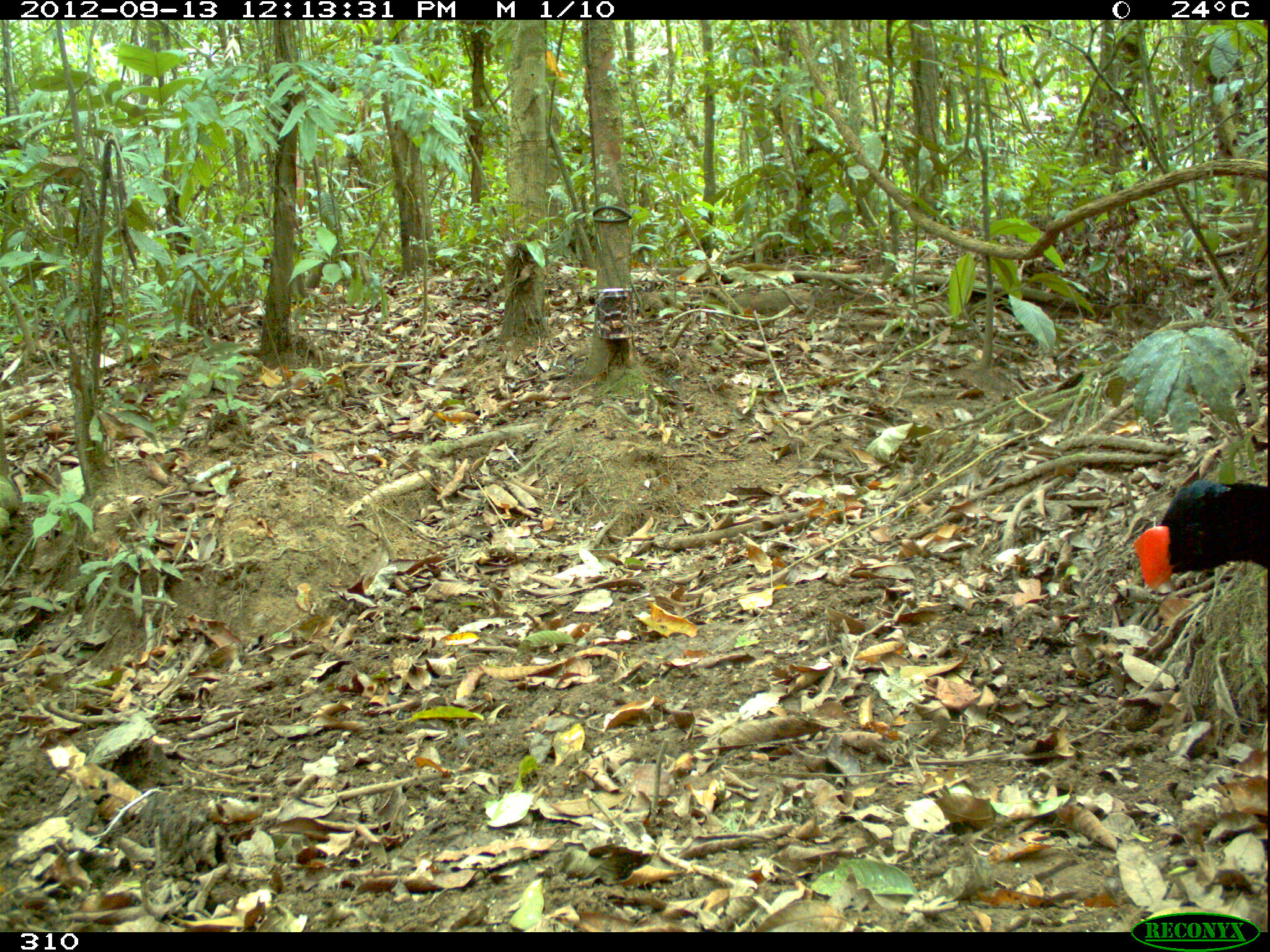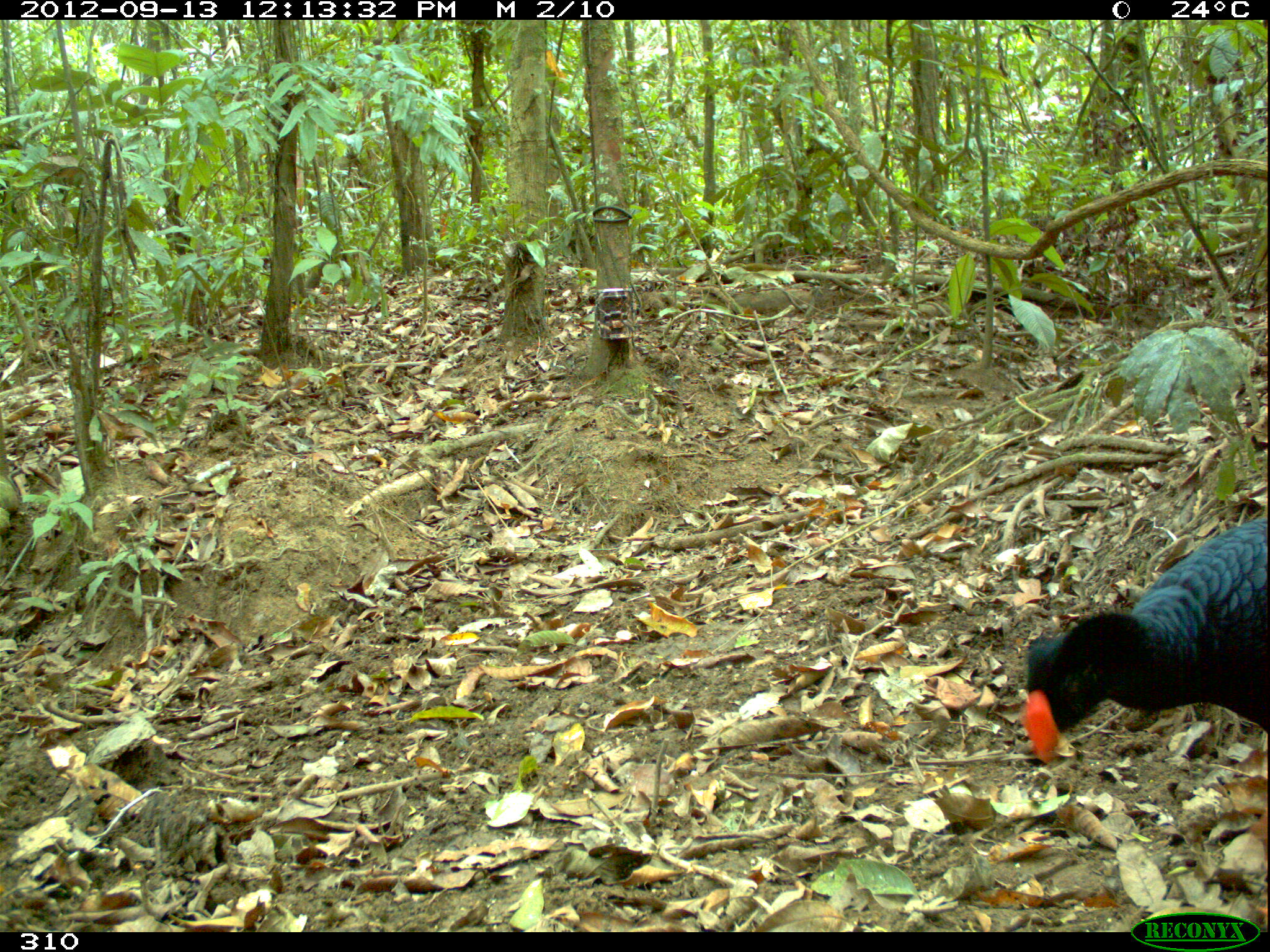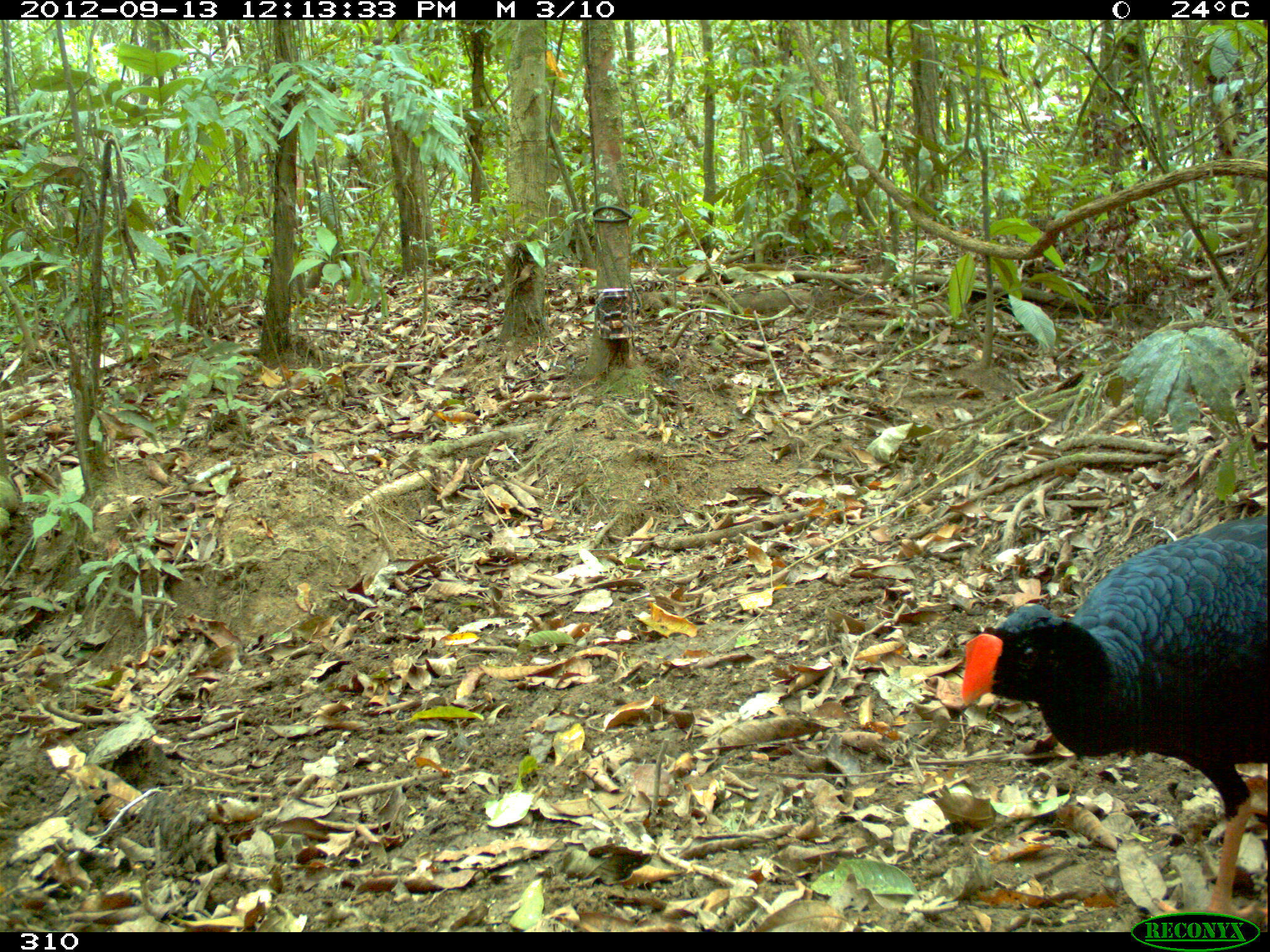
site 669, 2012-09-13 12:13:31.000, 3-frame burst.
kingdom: Animalia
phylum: Chordata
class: Aves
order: Galliformes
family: Cracidae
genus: Mitu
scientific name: Mitu tuberosum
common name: razor-billed curassow